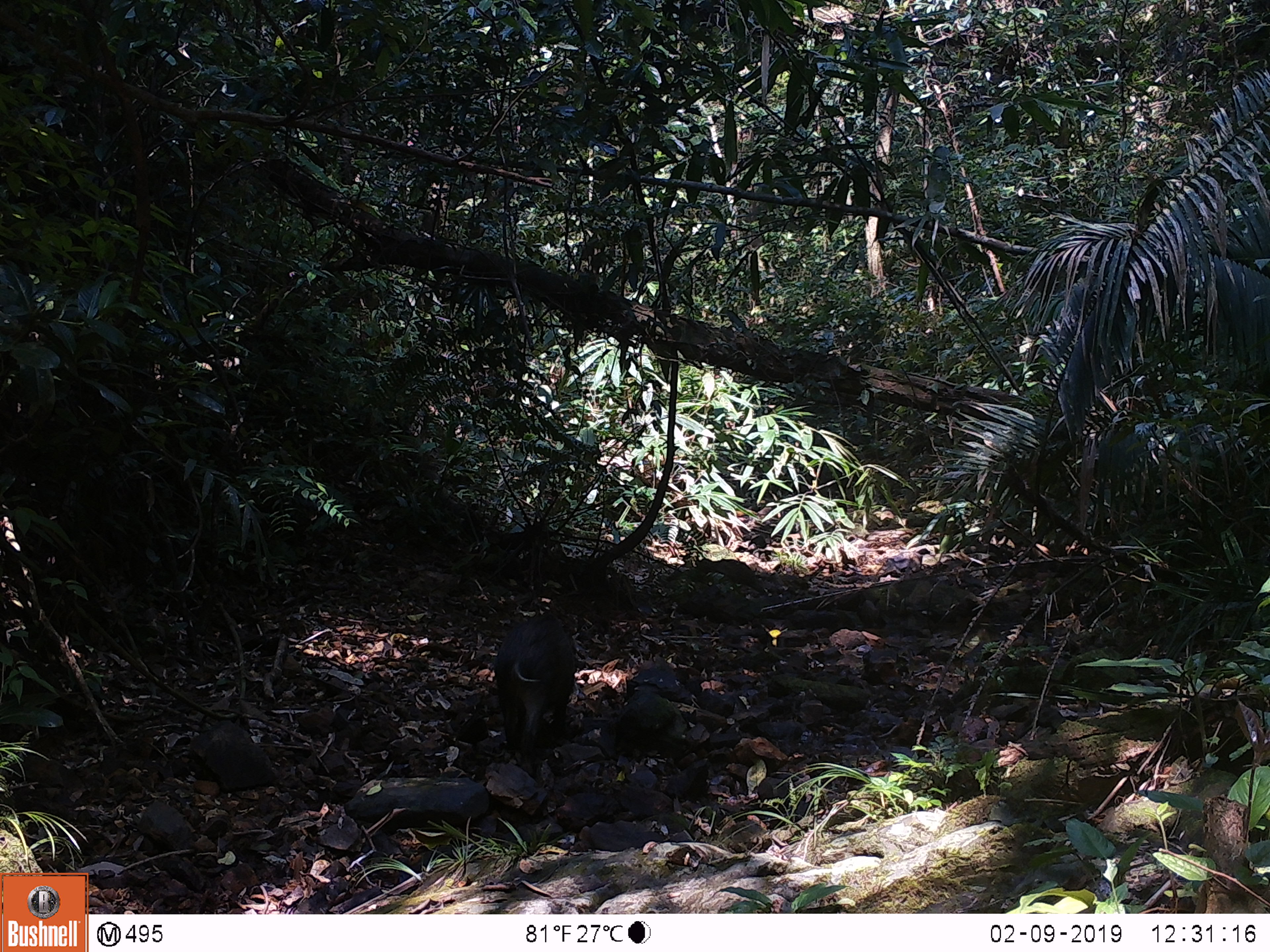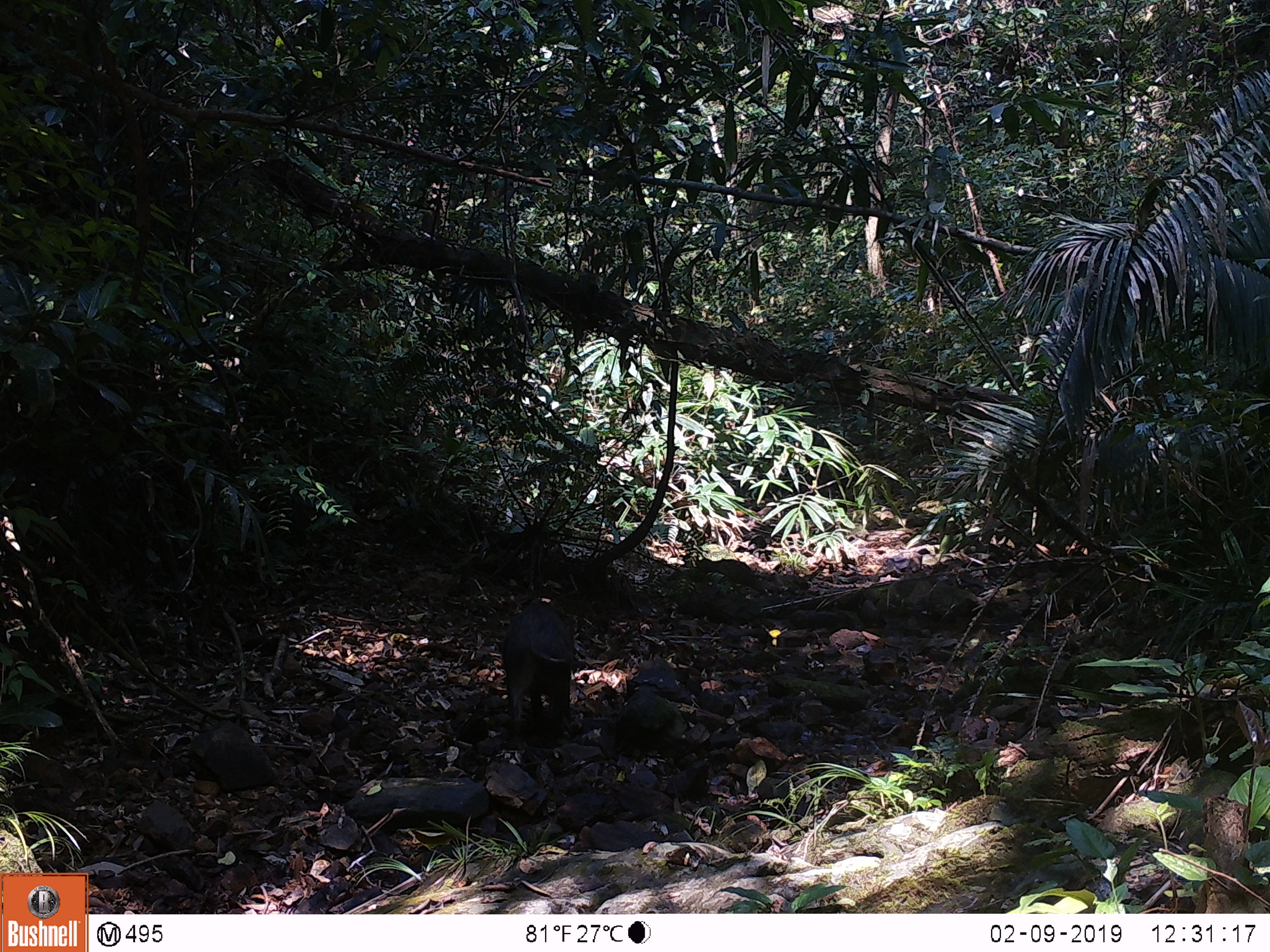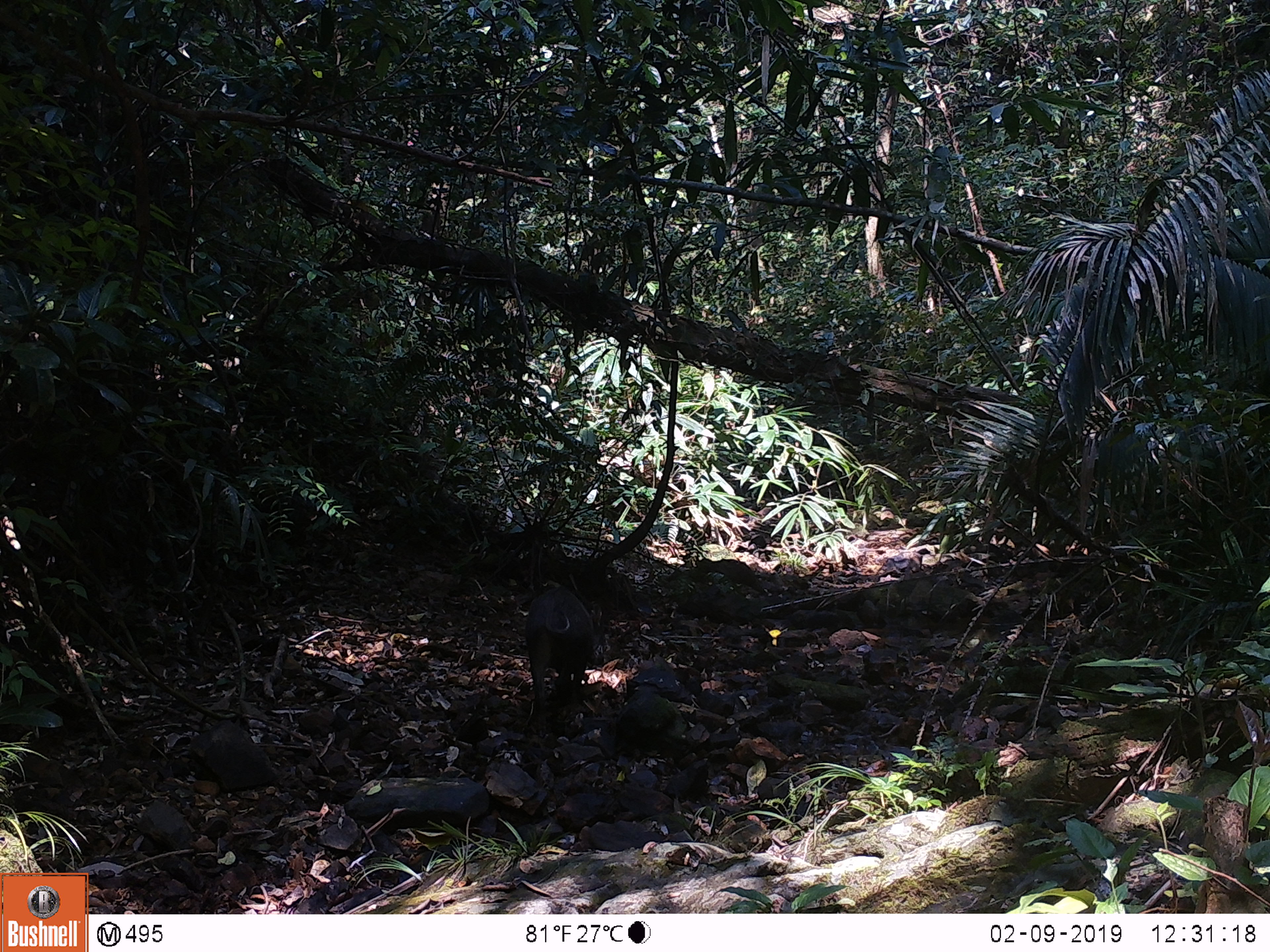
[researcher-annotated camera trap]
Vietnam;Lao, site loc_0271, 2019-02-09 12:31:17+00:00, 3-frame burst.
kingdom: Animalia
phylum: Chordata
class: Mammalia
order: Artiodactyla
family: Suidae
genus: Sus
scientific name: Sus scrofa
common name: eurasian wild pig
Eurasian wild pig (Sus scrofa). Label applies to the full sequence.